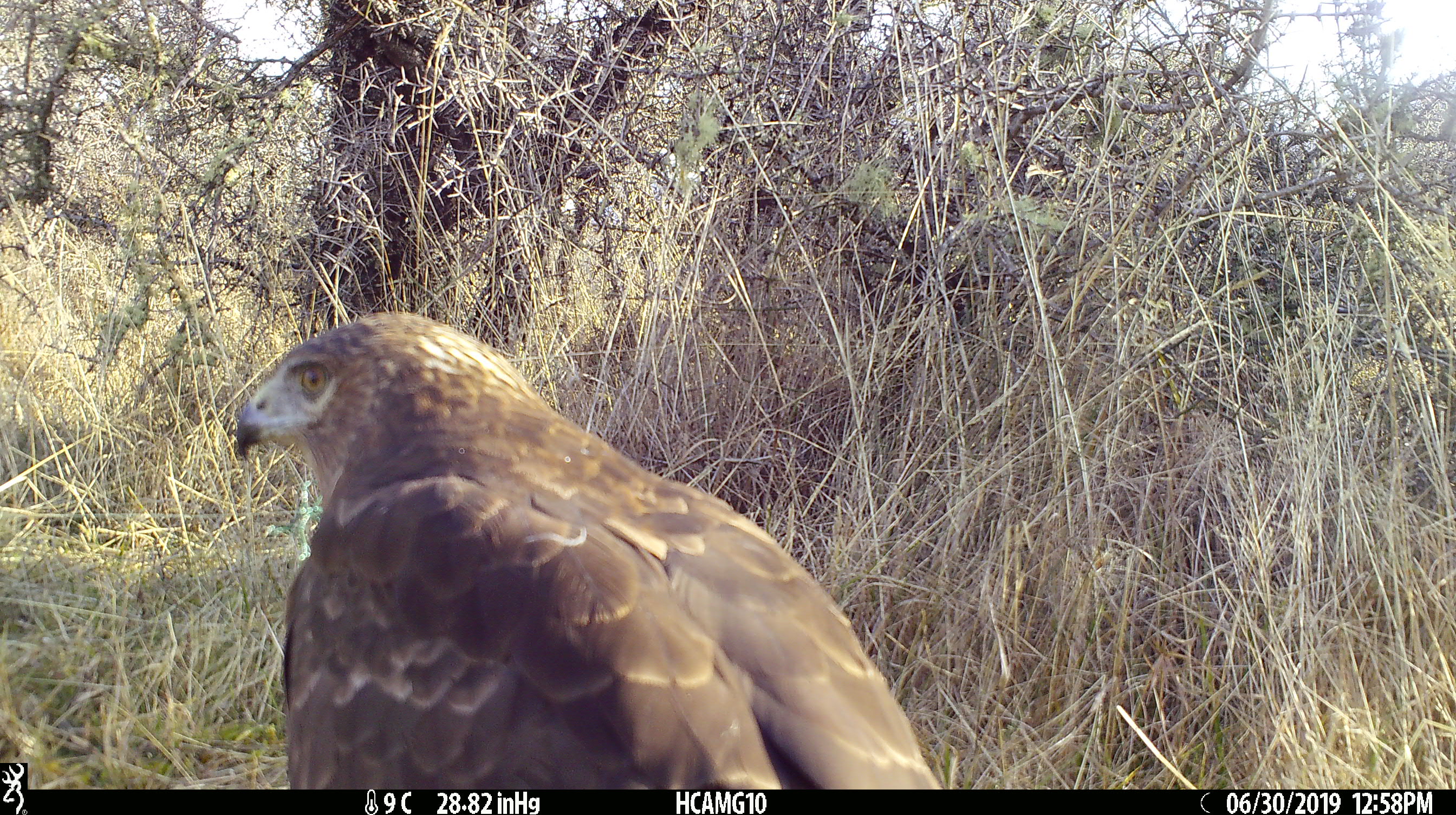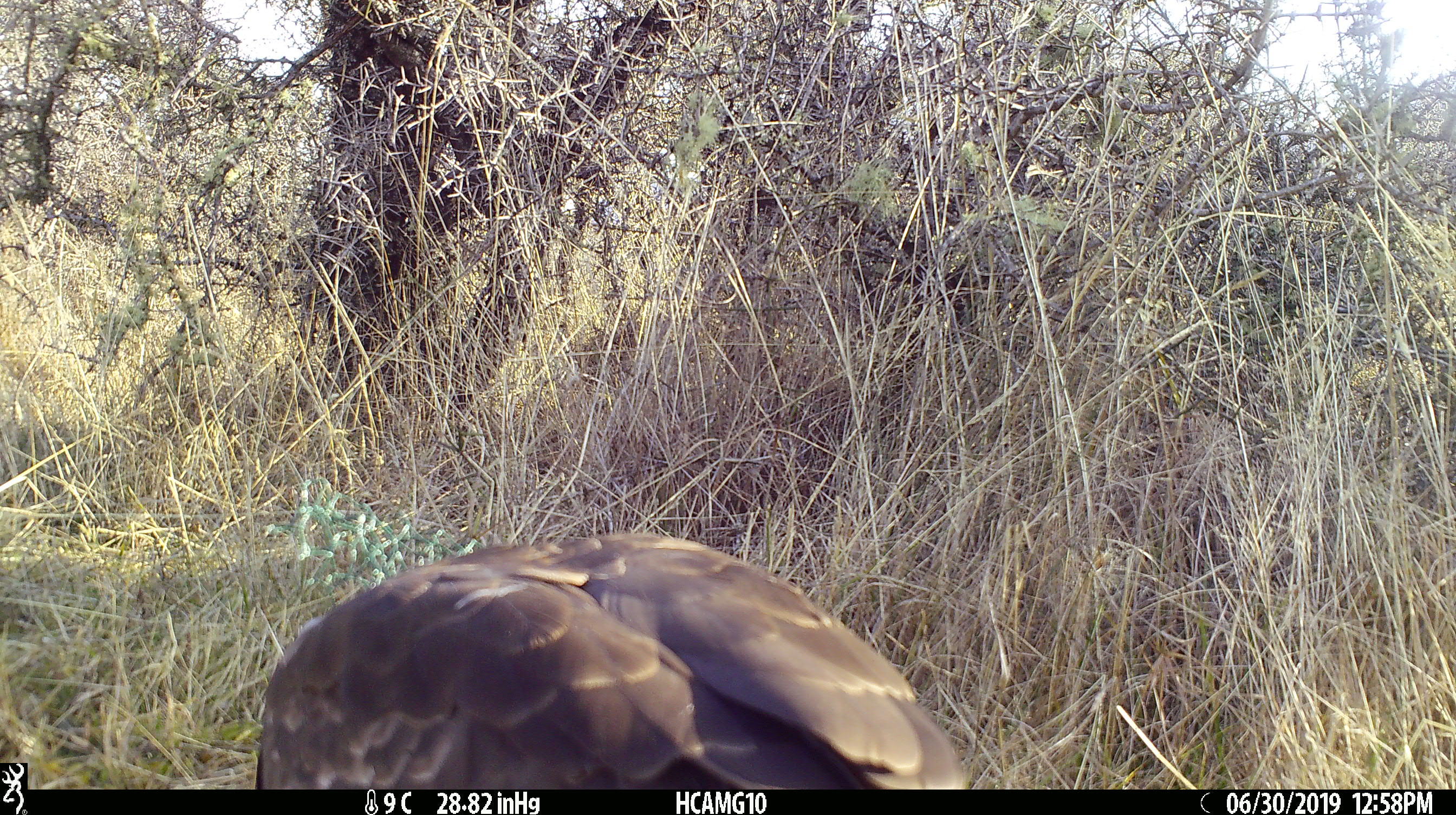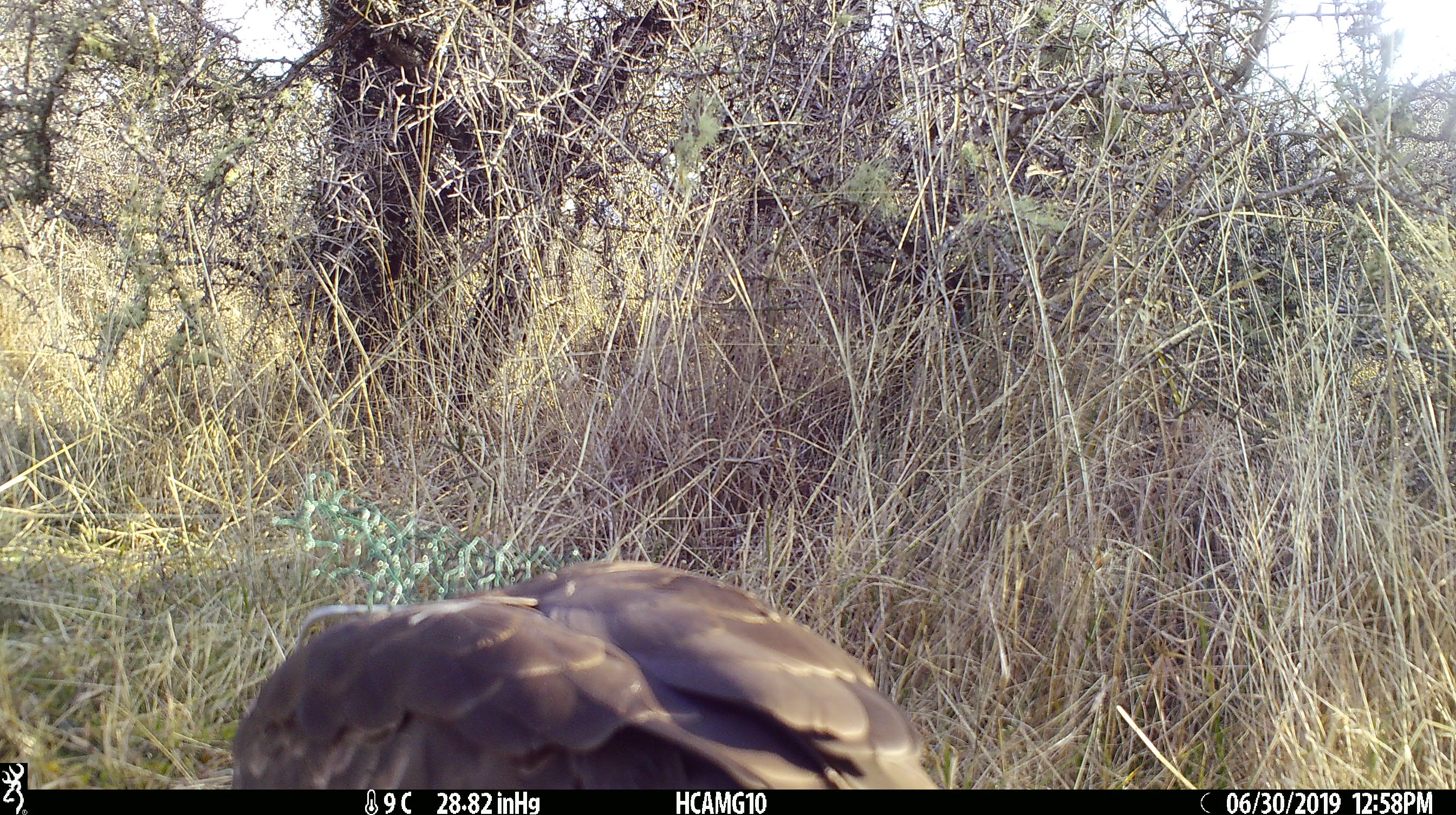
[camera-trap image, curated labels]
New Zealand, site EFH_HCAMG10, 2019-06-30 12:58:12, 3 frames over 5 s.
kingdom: Animalia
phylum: Chordata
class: Aves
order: Accipitriformes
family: Accipitridae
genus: Circus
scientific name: Circus approximans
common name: swamp harrier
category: harrier